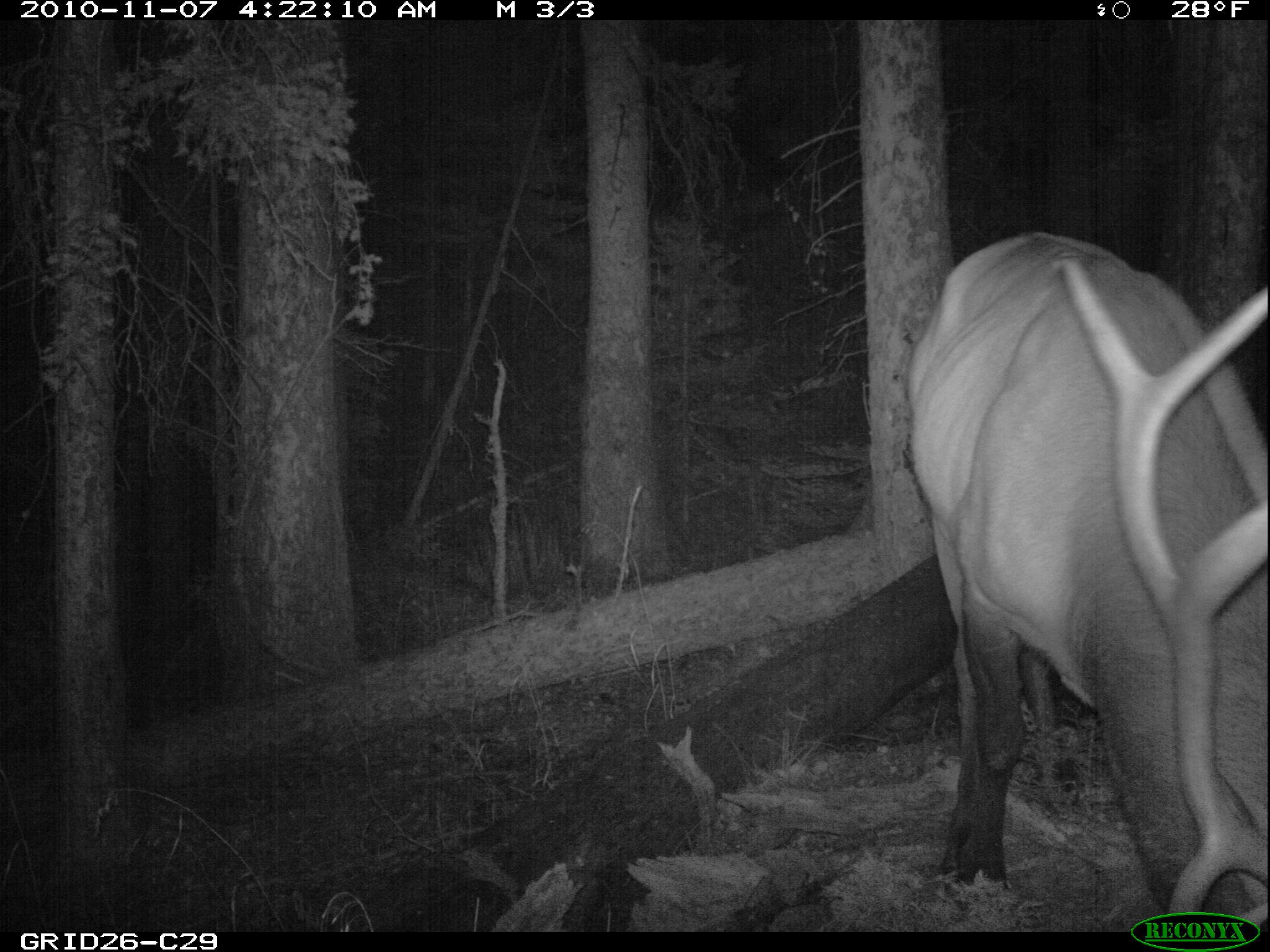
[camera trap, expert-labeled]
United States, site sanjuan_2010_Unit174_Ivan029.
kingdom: Animalia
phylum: Chordata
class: Mammalia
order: Artiodactyla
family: Cervidae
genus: Cervus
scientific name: Cervus elaphus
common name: red deer